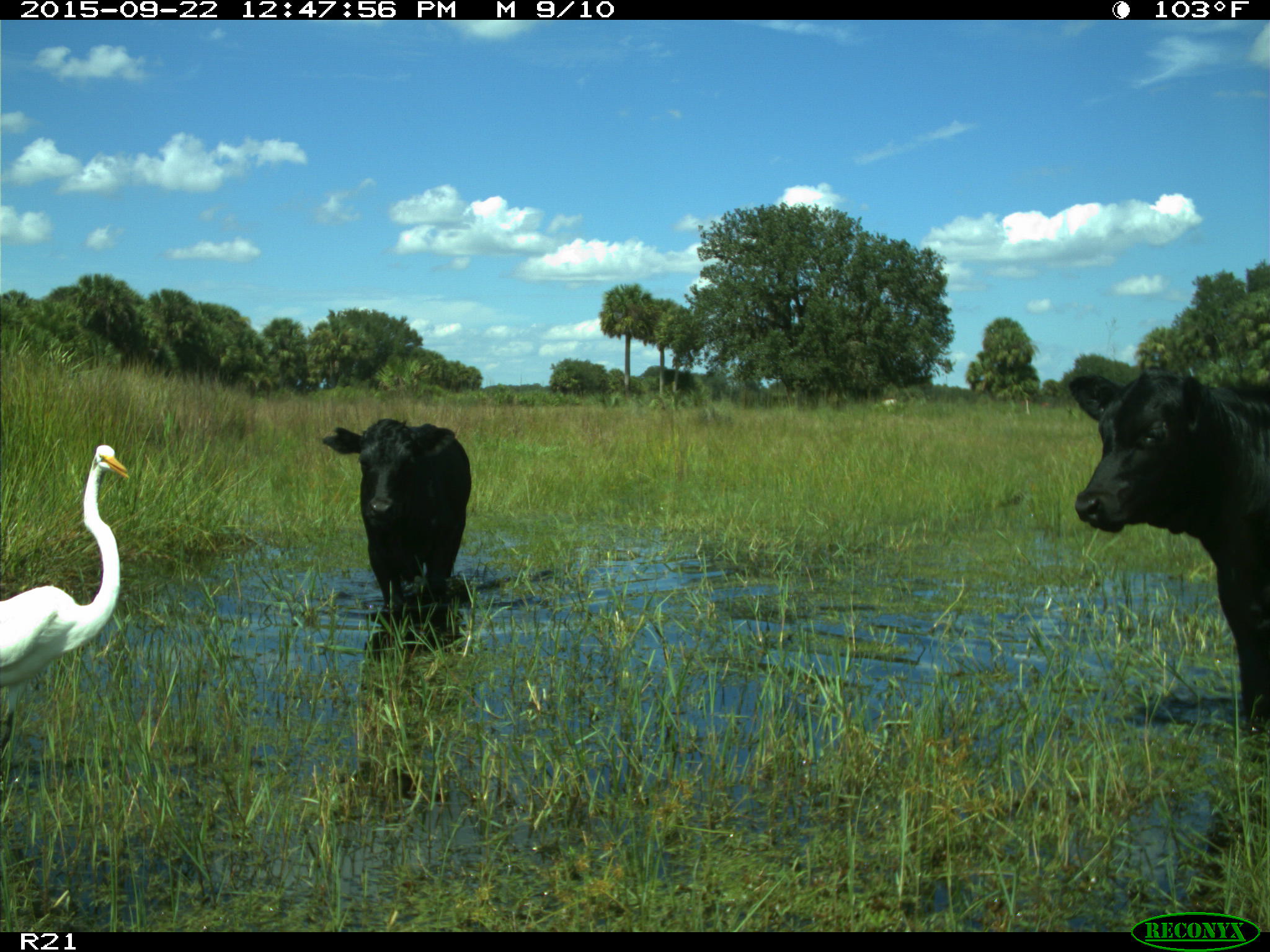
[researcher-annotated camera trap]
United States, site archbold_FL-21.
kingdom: Animalia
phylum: Chordata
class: Mammalia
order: Artiodactyla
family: Bovidae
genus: Bos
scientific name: Bos taurus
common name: domestic cow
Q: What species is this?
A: Bos taurus (domestic cow).